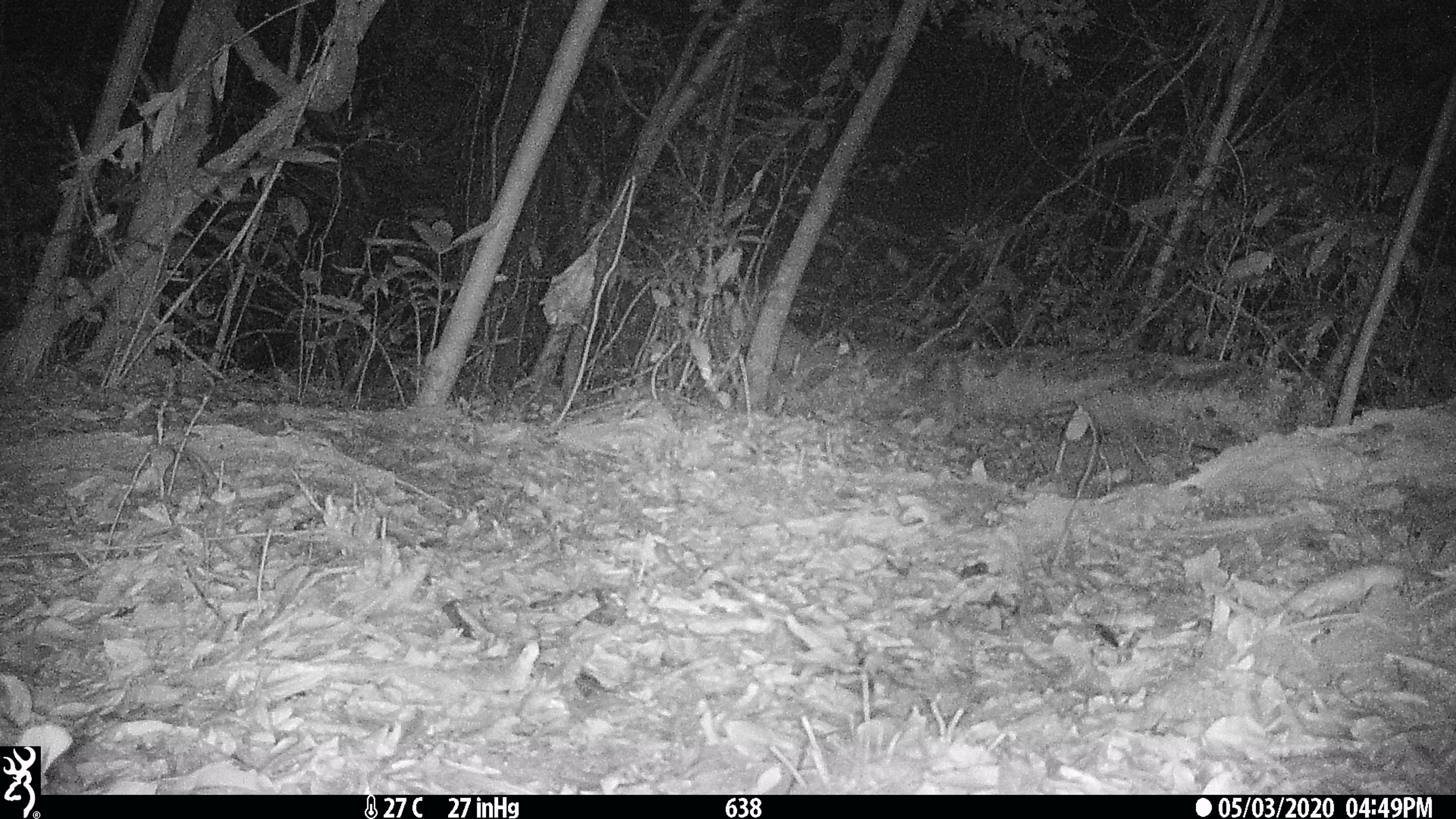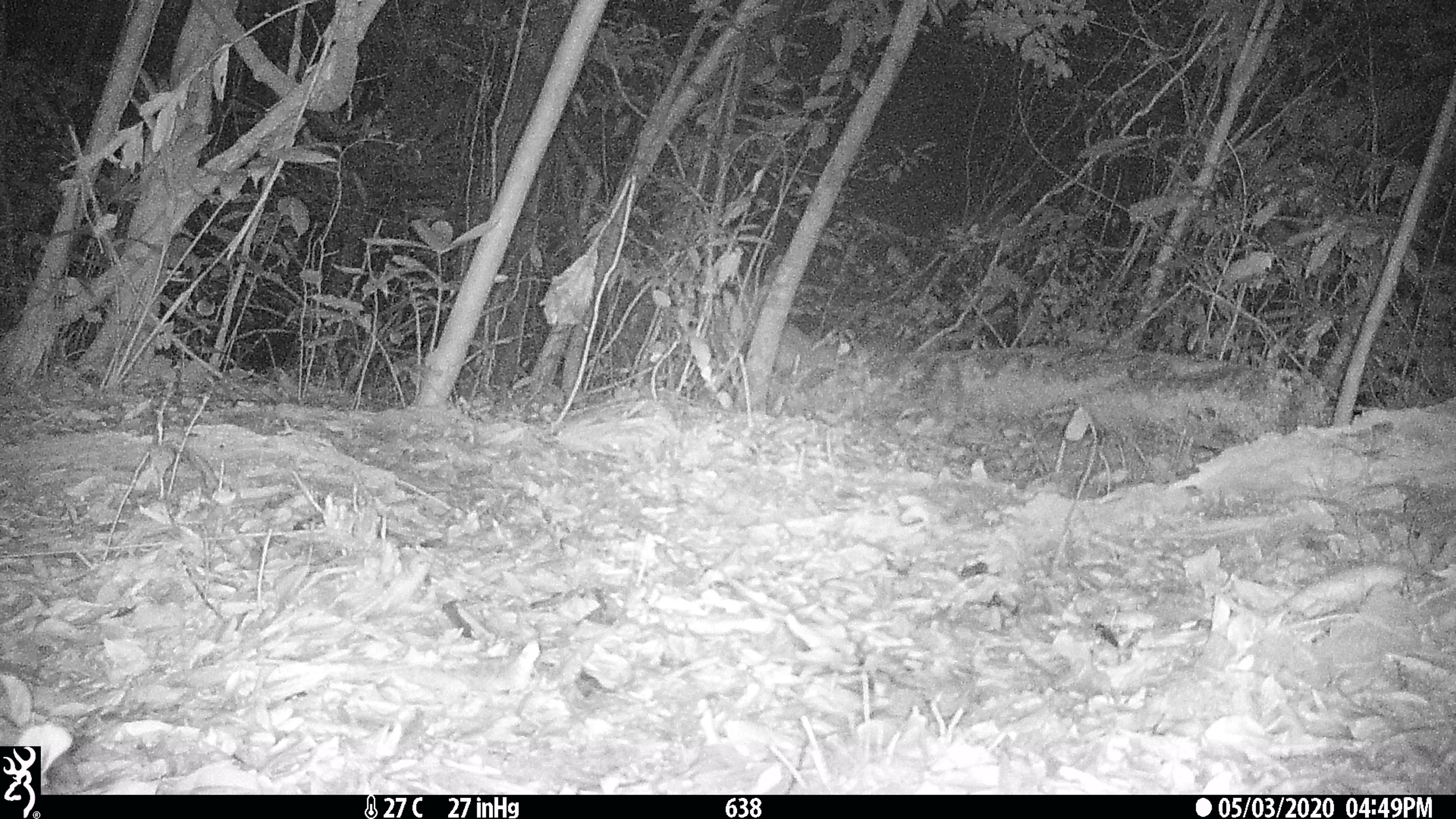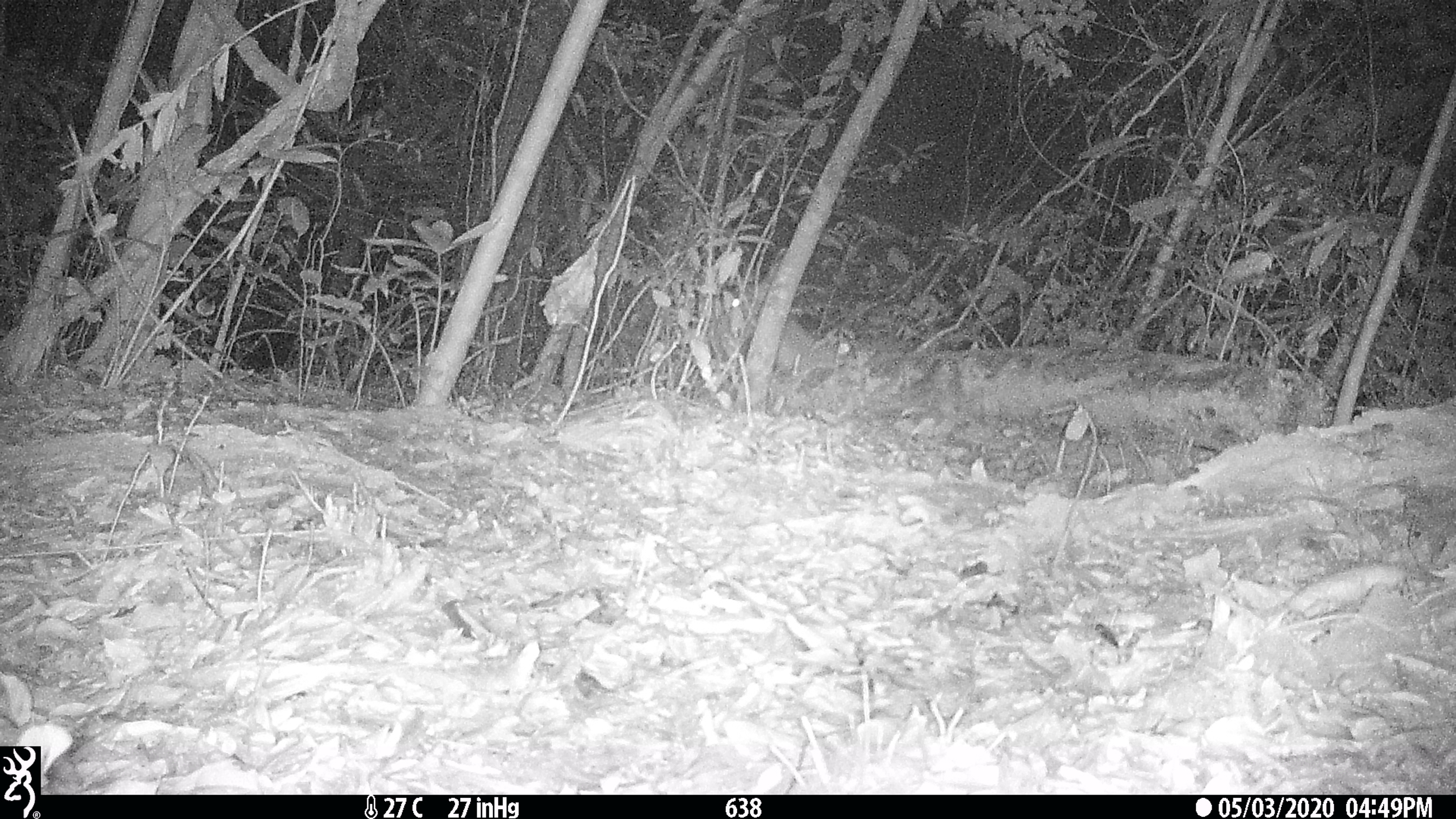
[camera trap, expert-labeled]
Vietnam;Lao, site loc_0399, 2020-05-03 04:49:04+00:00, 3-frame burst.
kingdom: Animalia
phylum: Chordata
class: Mammalia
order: Artiodactyla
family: Cervidae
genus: Rusa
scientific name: Rusa unicolor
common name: sambar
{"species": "sambar (Rusa unicolor)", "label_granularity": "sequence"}